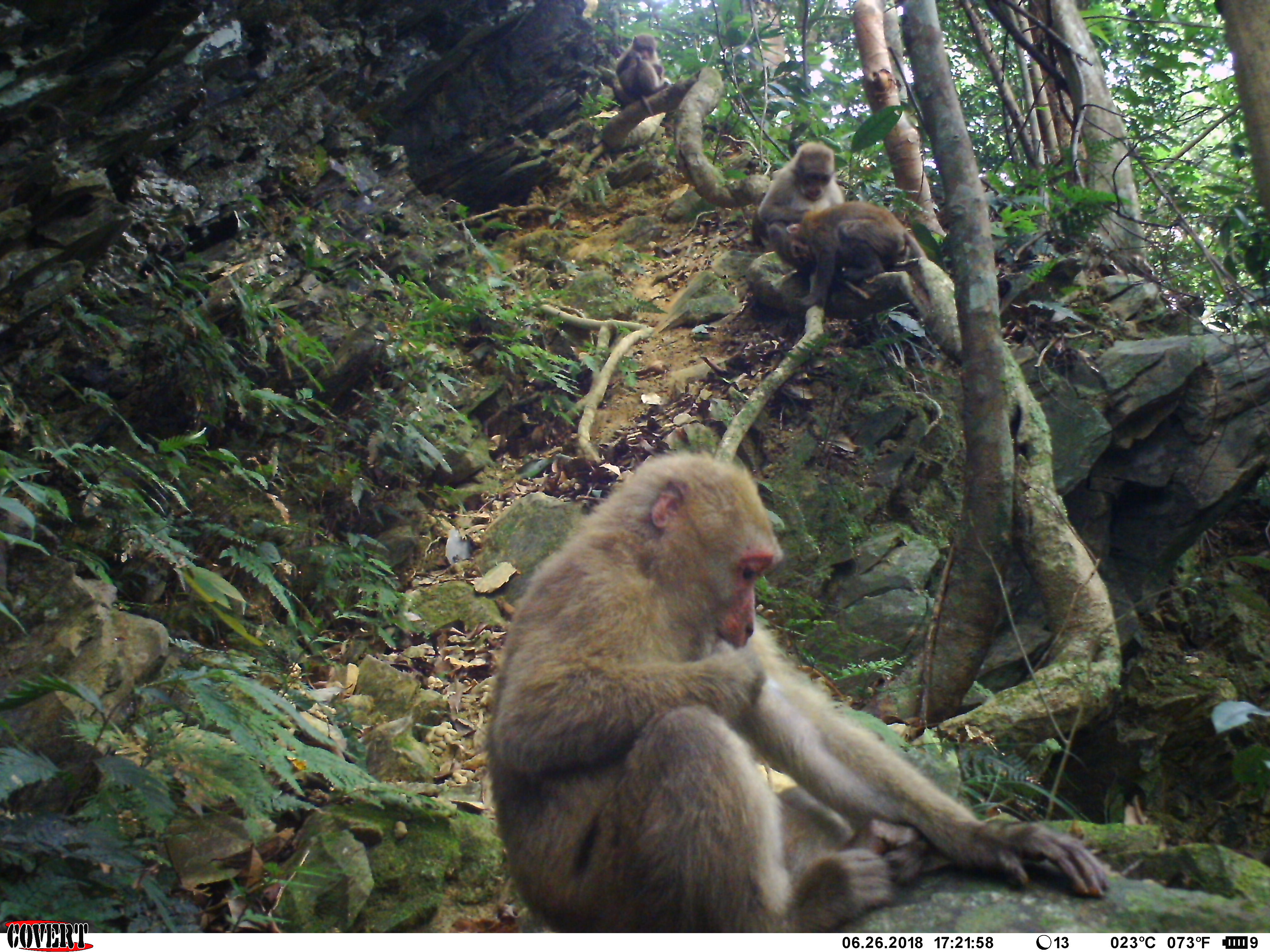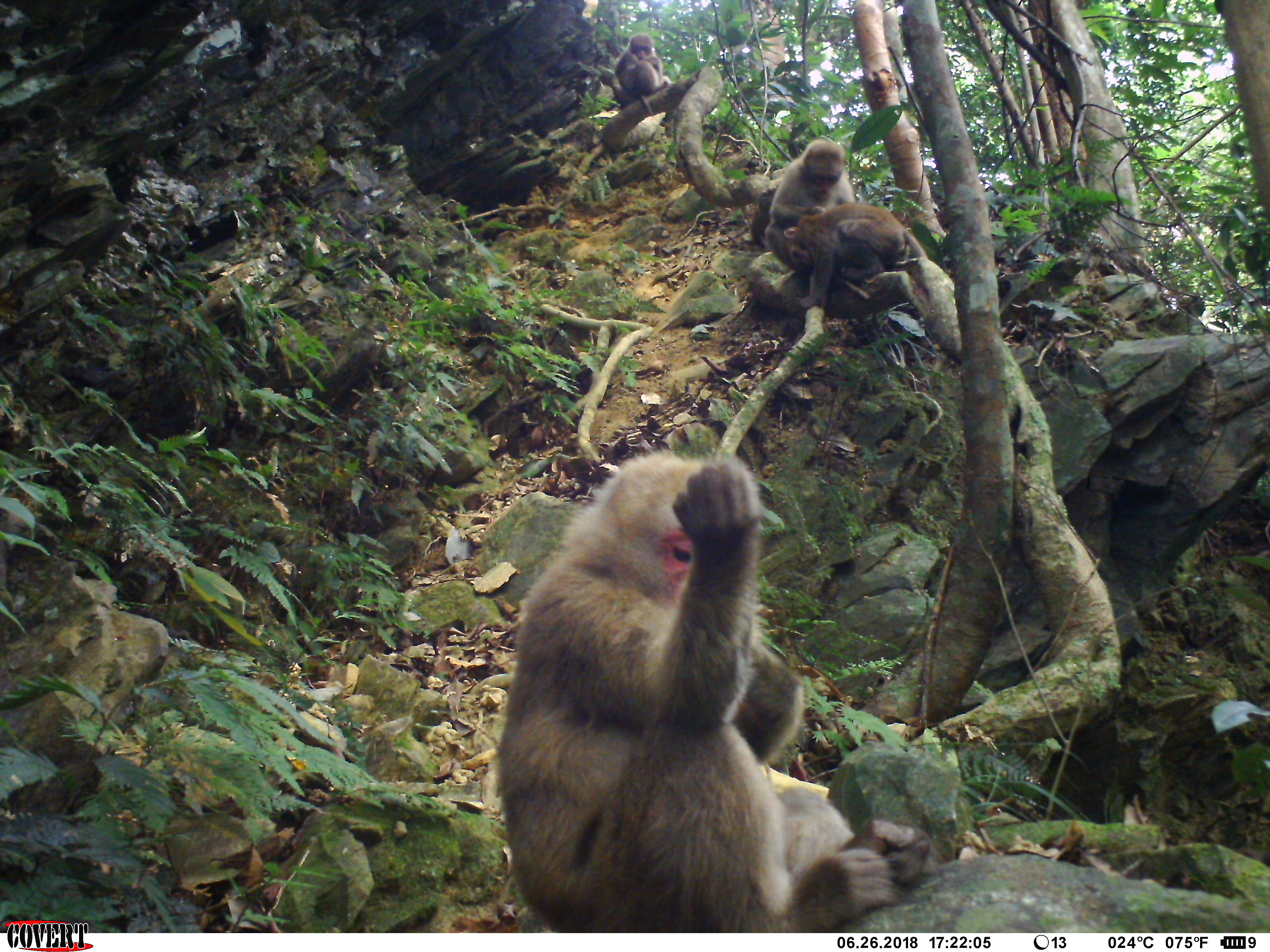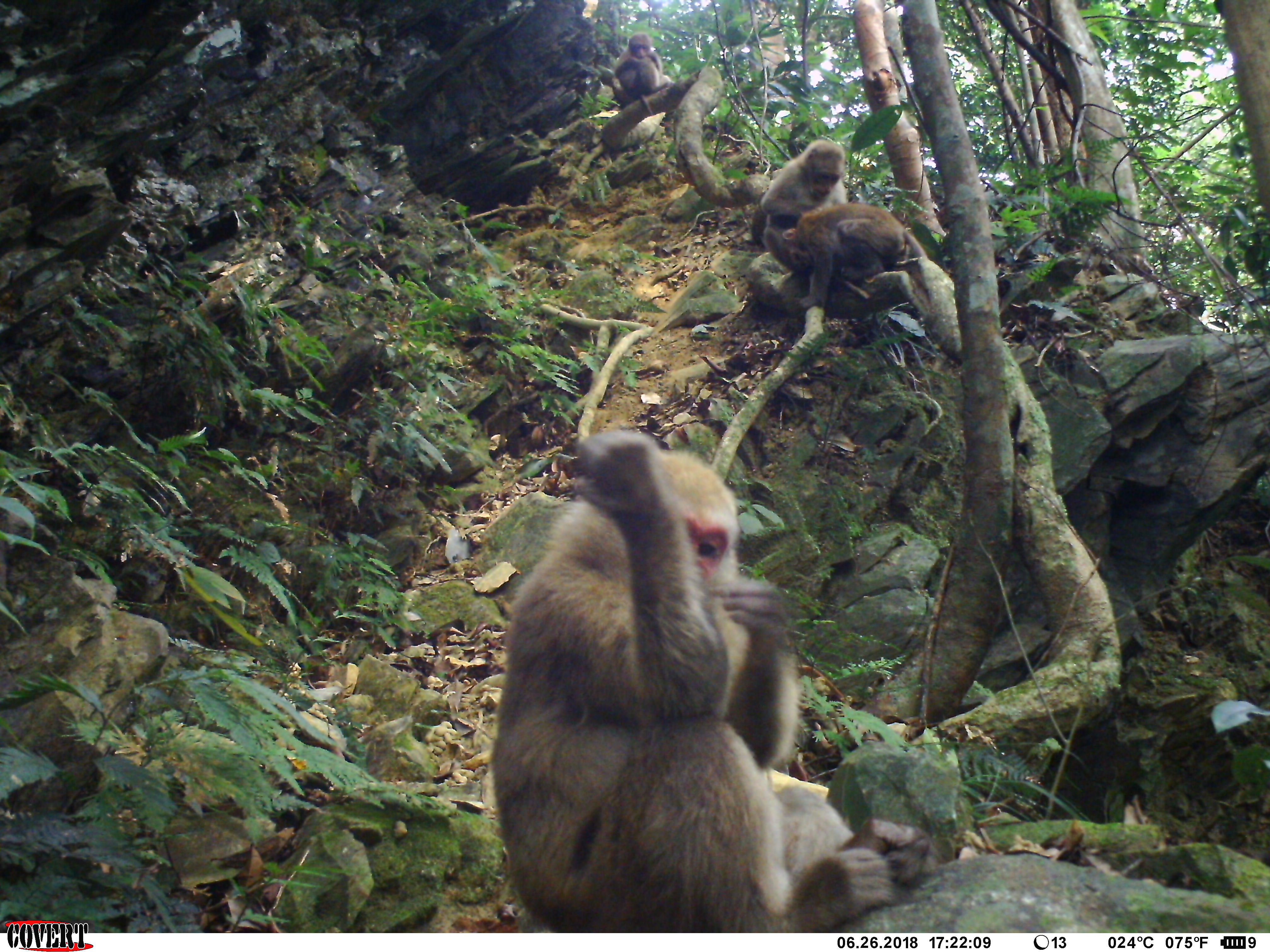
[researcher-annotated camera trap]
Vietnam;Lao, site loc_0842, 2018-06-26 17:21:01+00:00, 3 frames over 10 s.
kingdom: Animalia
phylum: Chordata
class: Mammalia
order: Primates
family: Cercopithecidae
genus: Macaca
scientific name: Macaca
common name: macaques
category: assam or rhesus macaque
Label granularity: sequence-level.